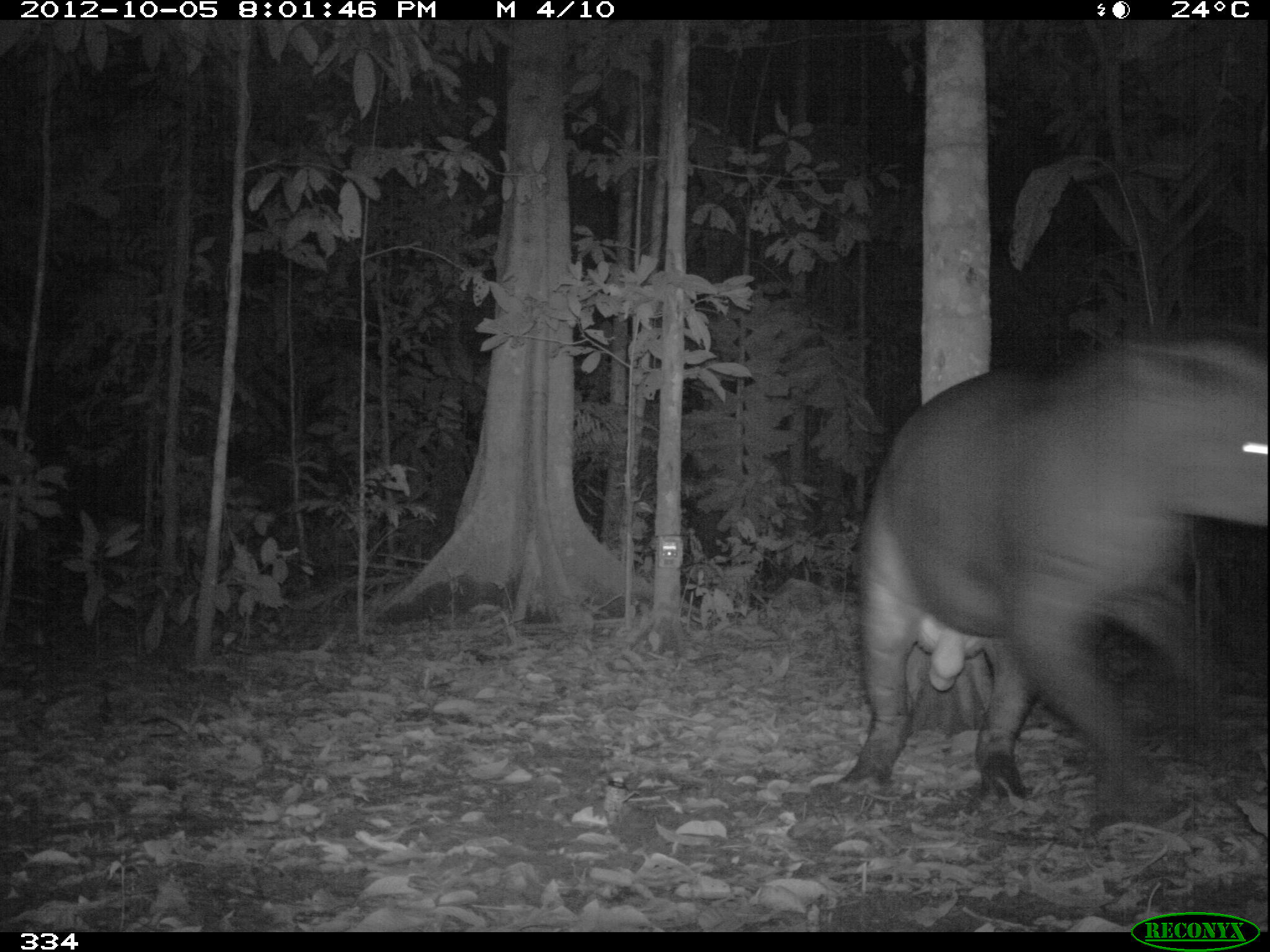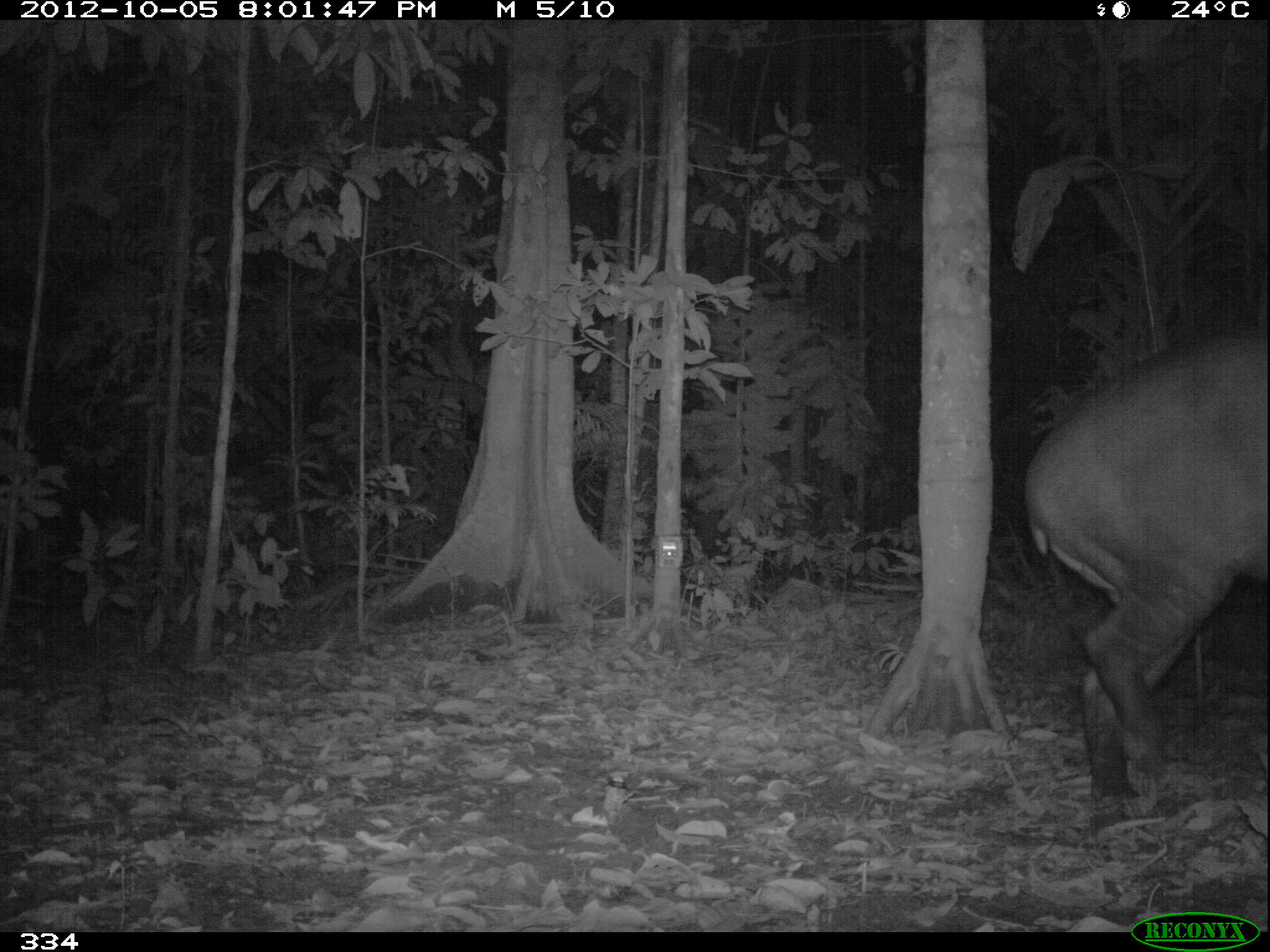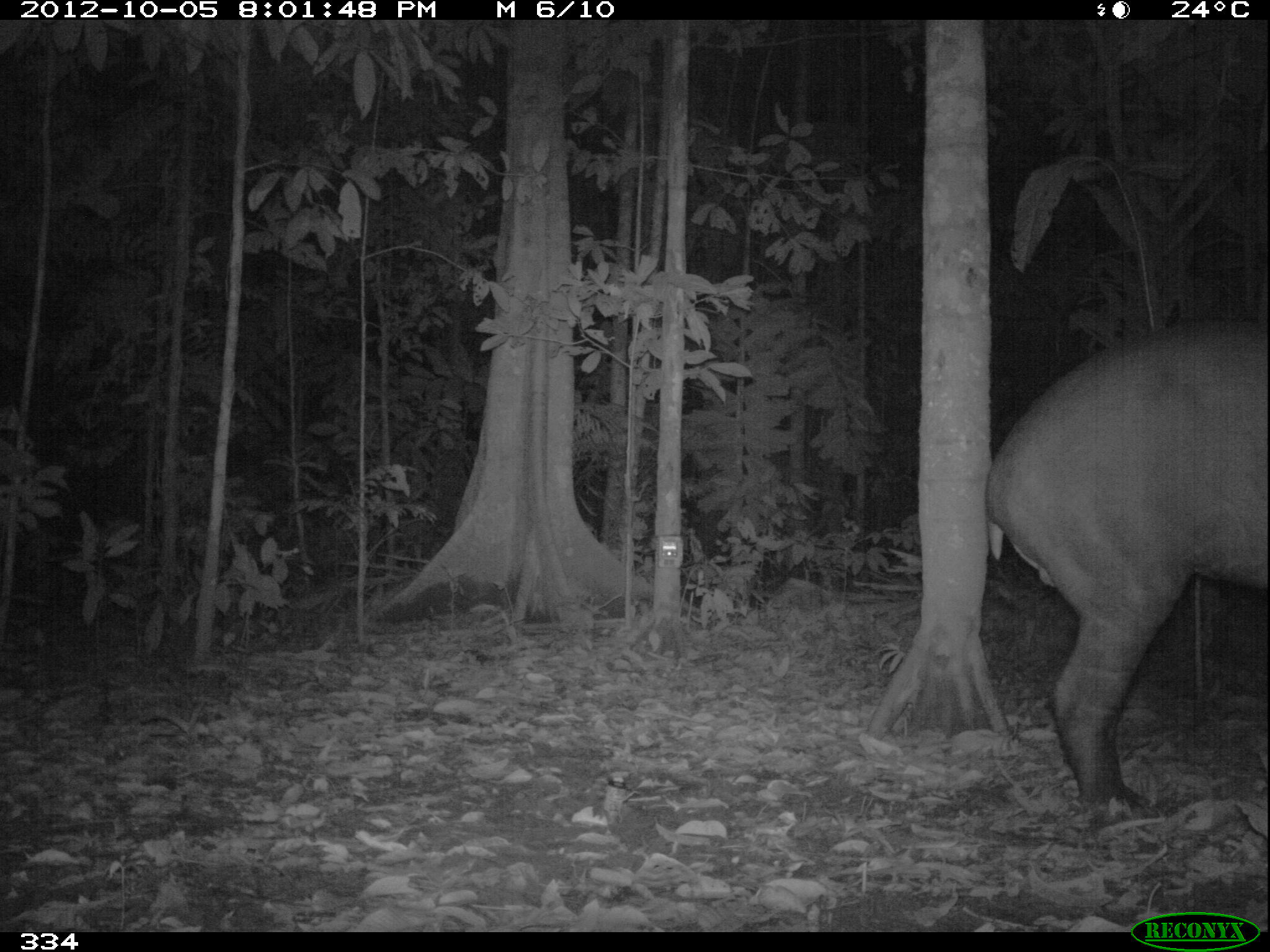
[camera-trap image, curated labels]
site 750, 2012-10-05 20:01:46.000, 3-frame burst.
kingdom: Animalia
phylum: Chordata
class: Mammalia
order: Perissodactyla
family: Tapiridae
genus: Tapirus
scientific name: Tapirus terrestris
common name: south american tapir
Tapirus terrestris (south american tapir).